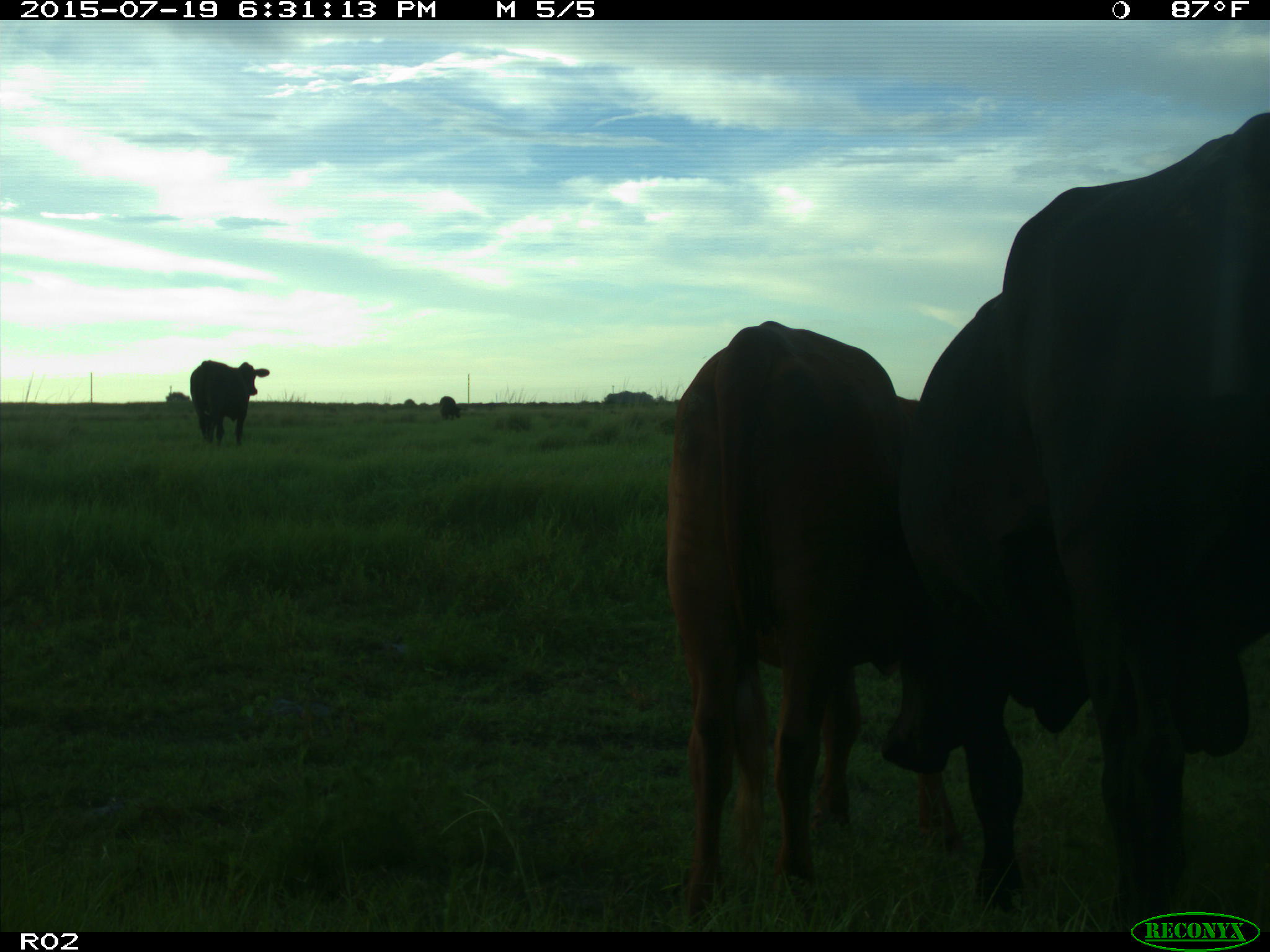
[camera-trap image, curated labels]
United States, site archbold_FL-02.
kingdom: Animalia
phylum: Chordata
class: Mammalia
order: Artiodactyla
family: Bovidae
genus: Bos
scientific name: Bos taurus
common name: domestic cow